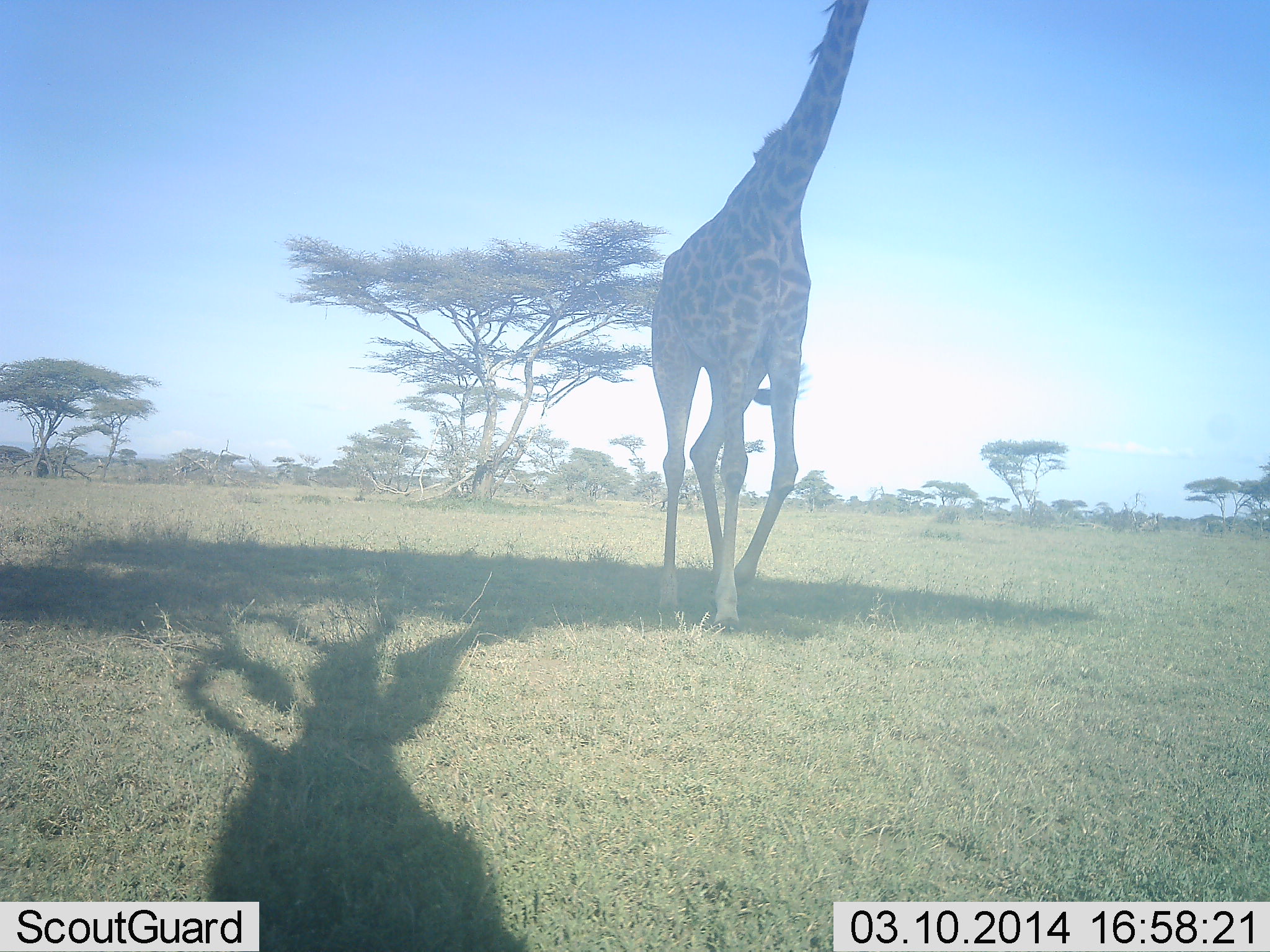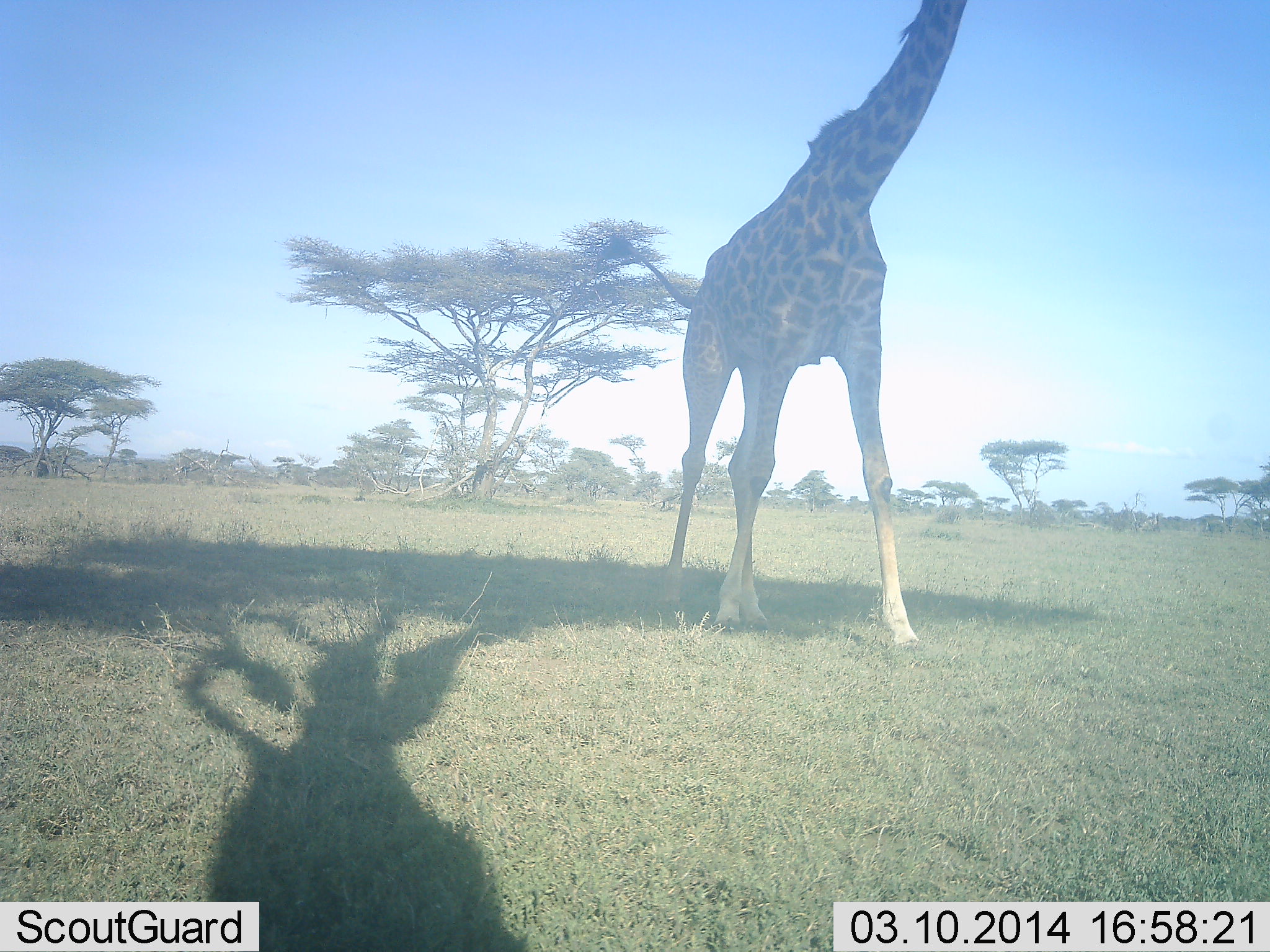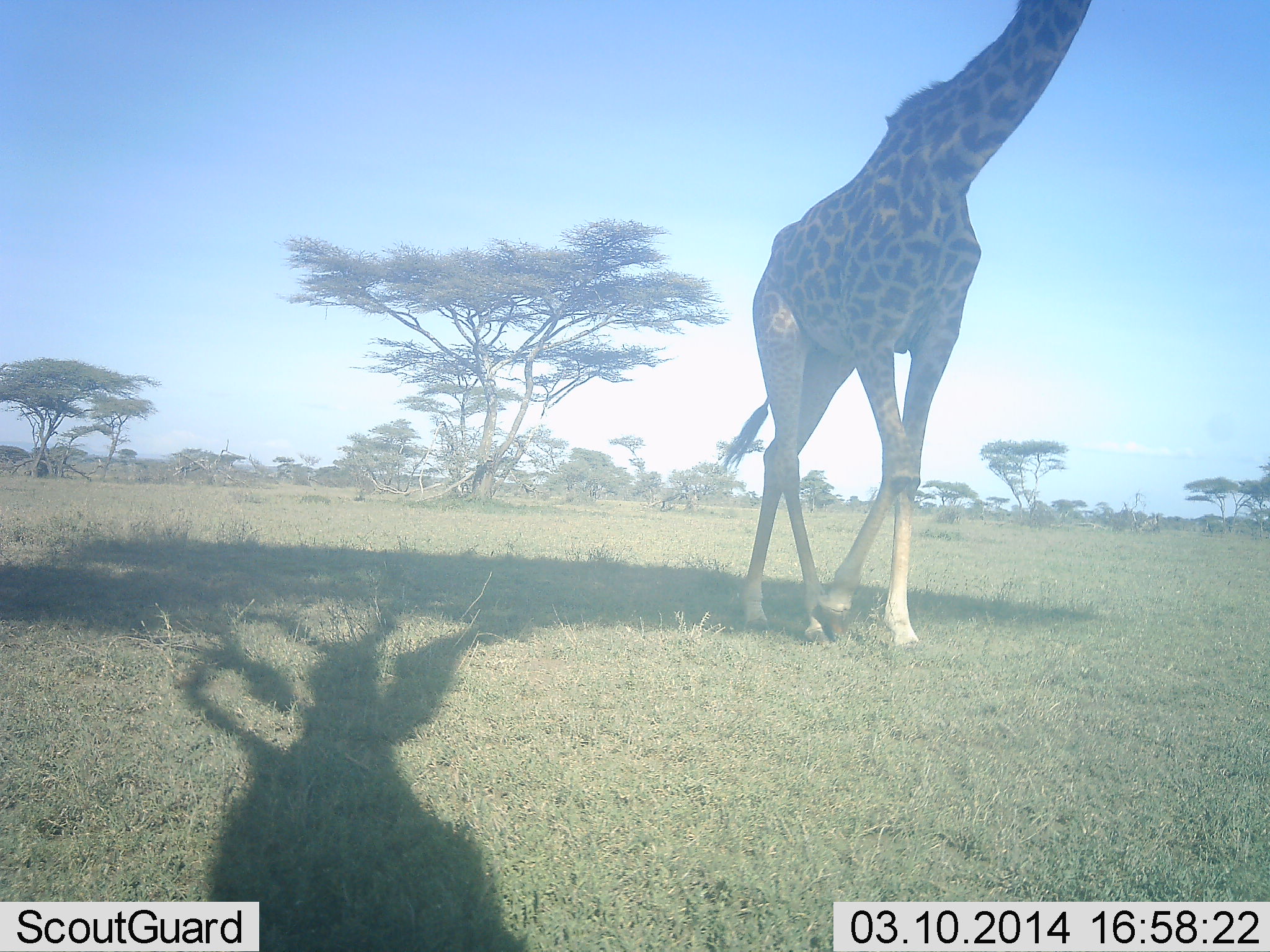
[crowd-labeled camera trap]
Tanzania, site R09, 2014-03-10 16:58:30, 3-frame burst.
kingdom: Animalia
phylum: Chordata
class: Mammalia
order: Artiodactyla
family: Giraffidae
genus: Giraffa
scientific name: Giraffa camelopardalis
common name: giraffe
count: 1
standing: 20%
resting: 0%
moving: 80%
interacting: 0%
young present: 0%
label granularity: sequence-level